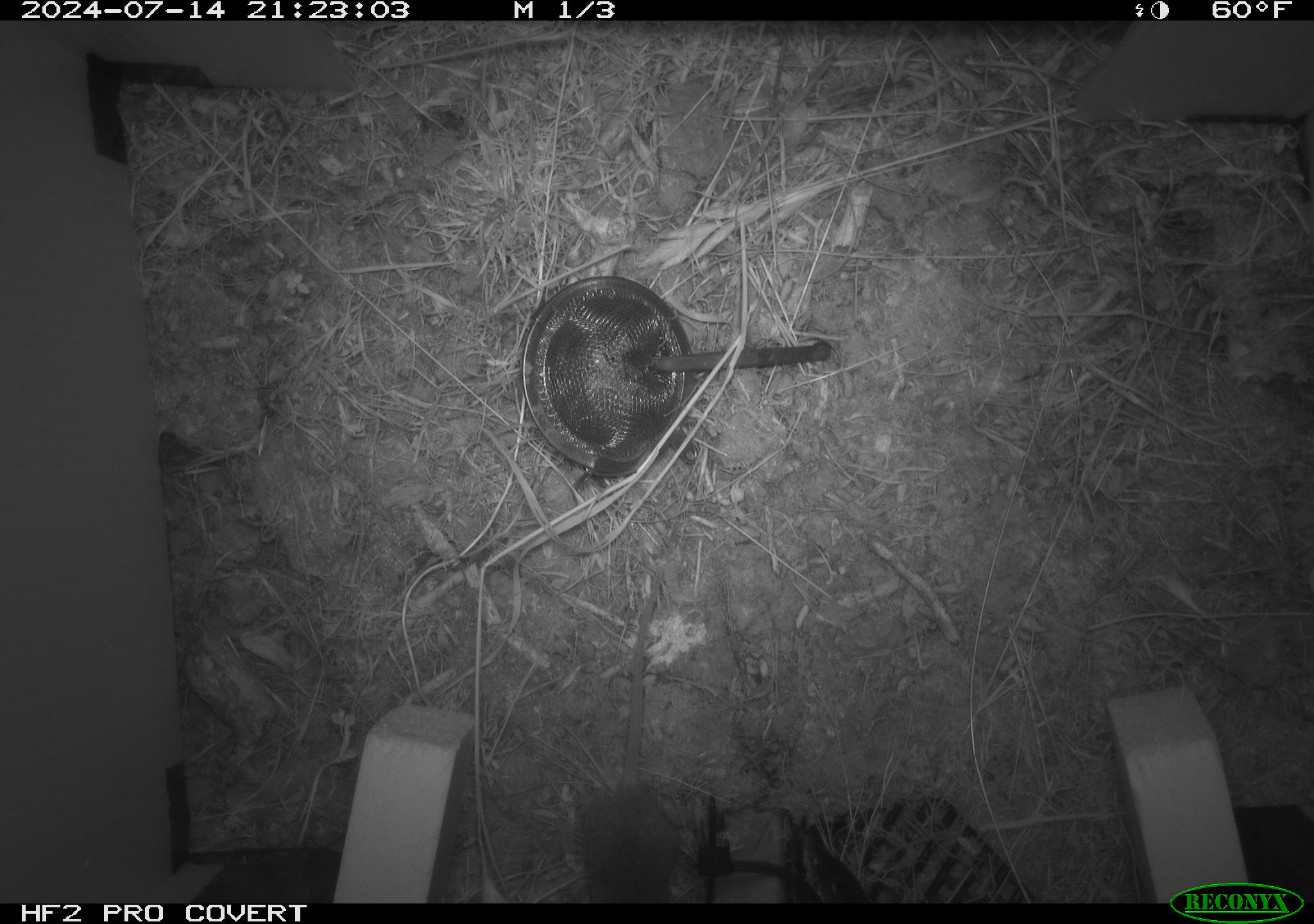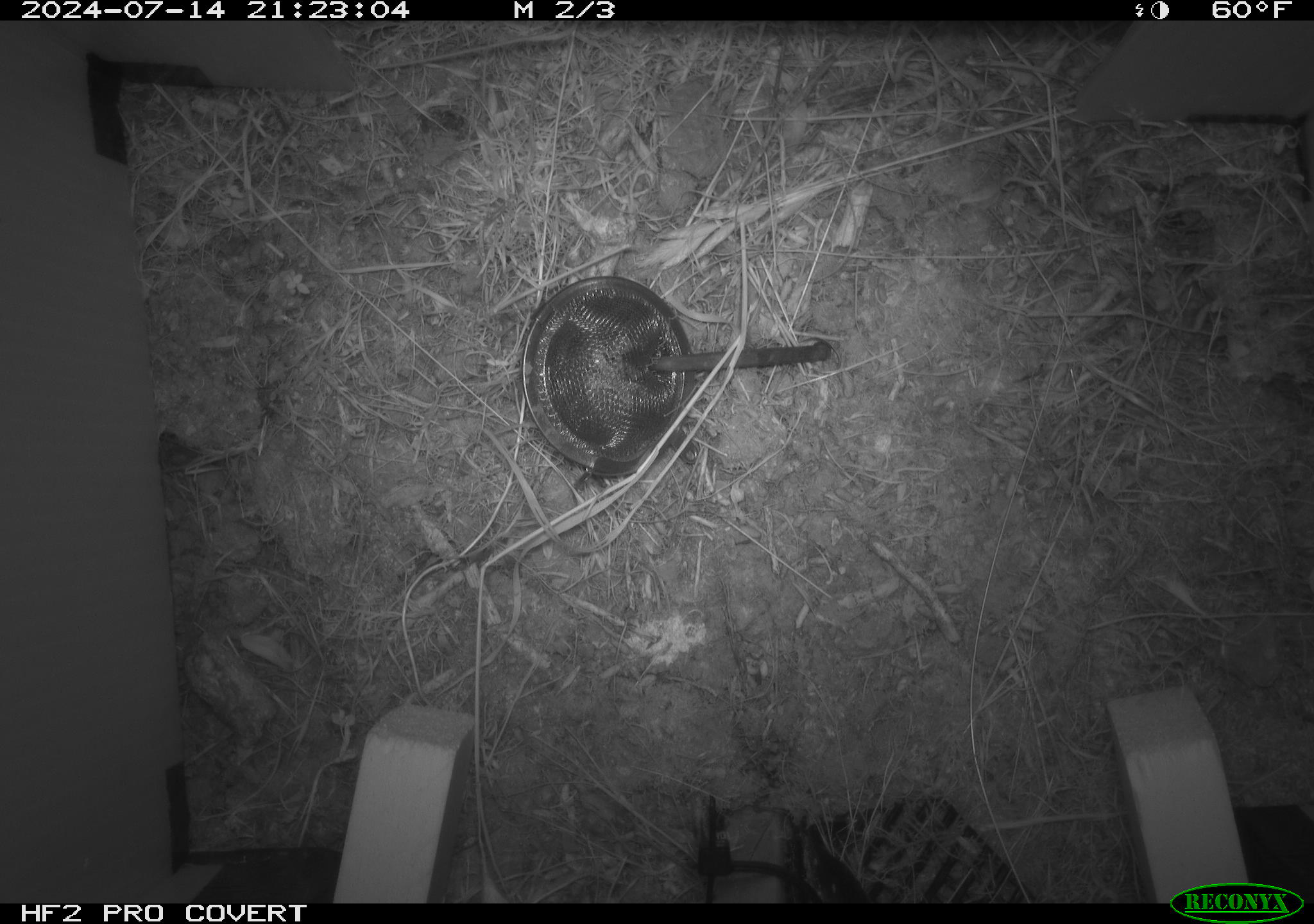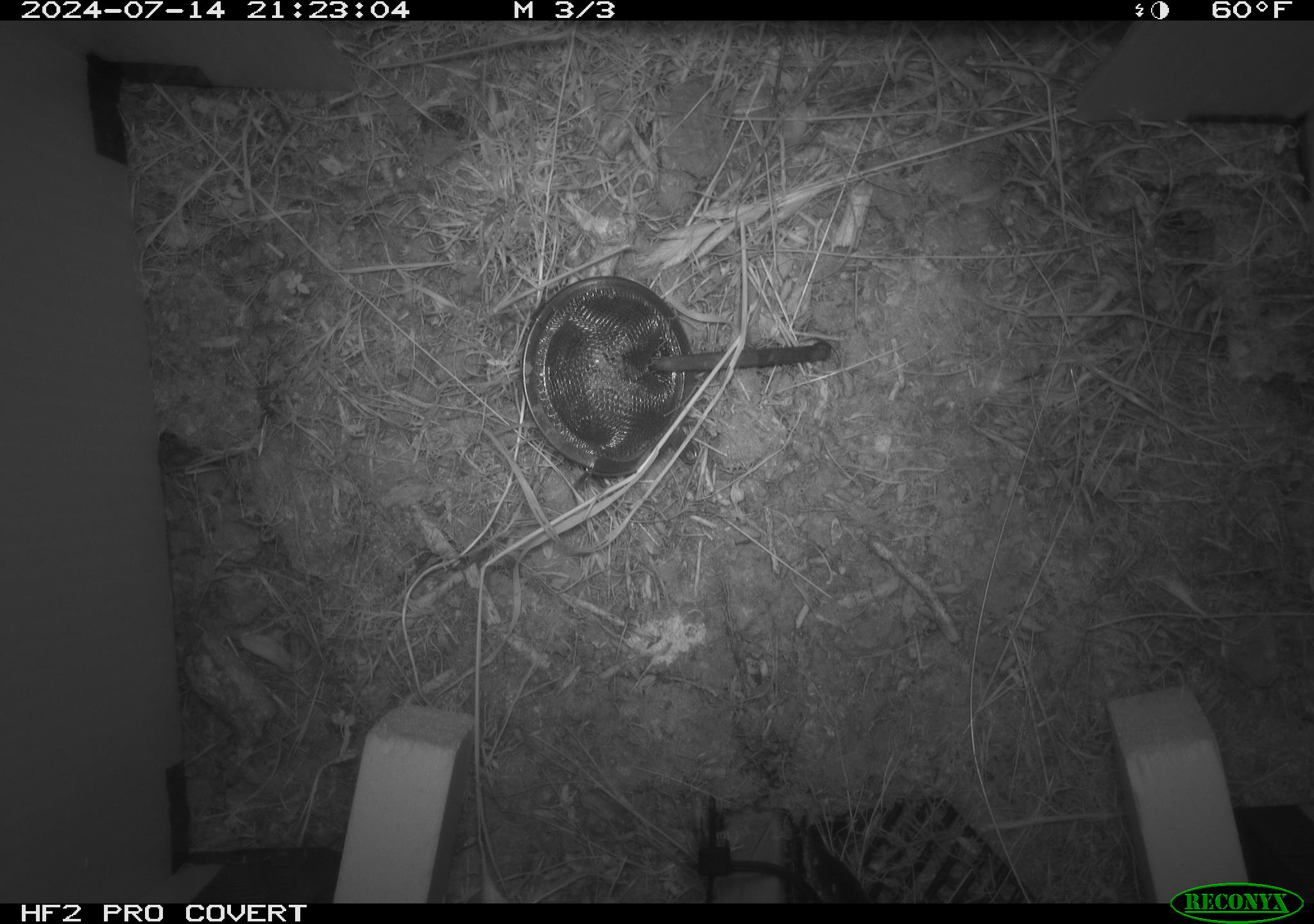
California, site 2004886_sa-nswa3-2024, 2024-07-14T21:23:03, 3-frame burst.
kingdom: Animalia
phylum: Chordata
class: Mammalia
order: Rodentia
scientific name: Rodentia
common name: rodent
Rodent (Rodentia).